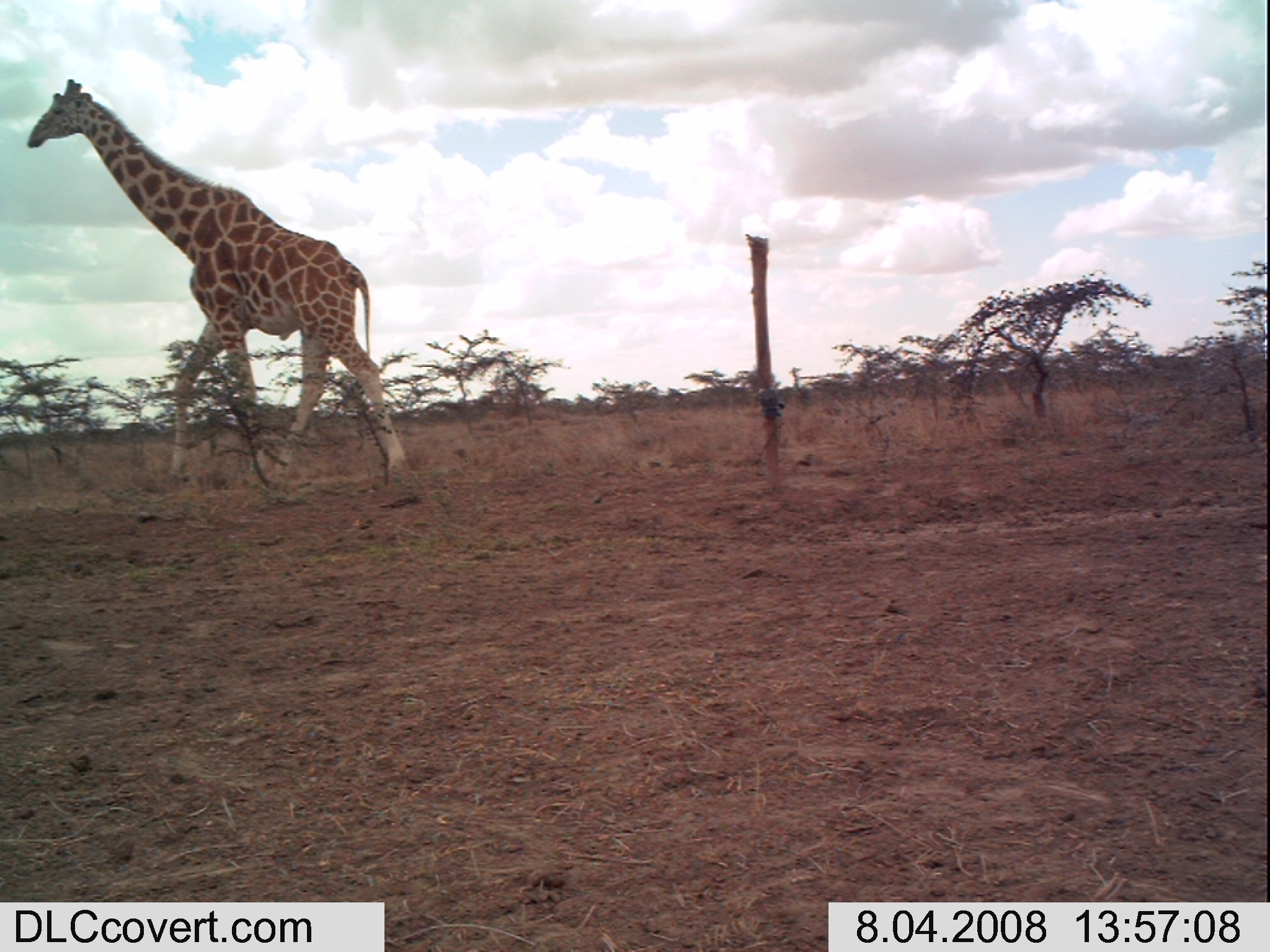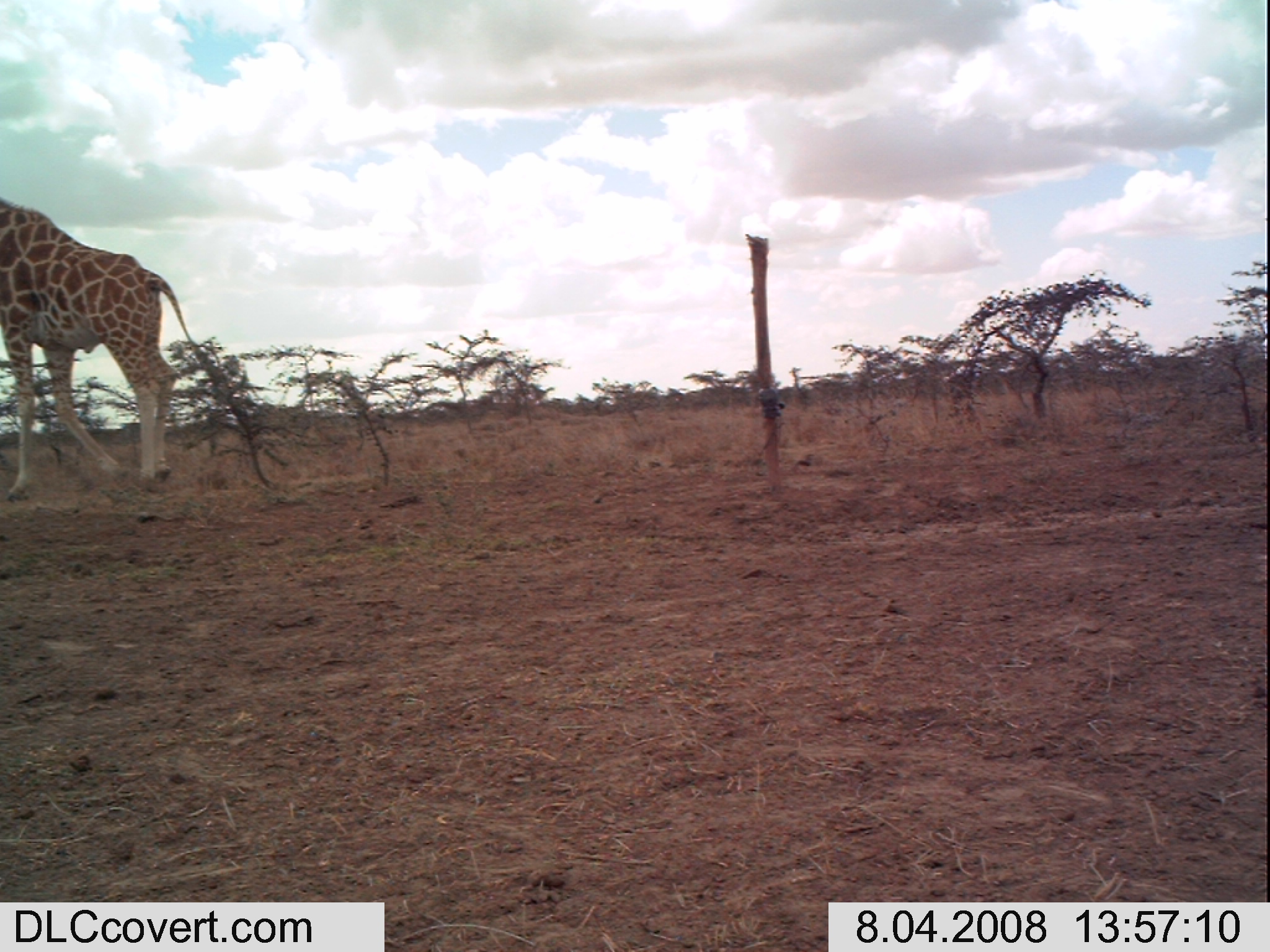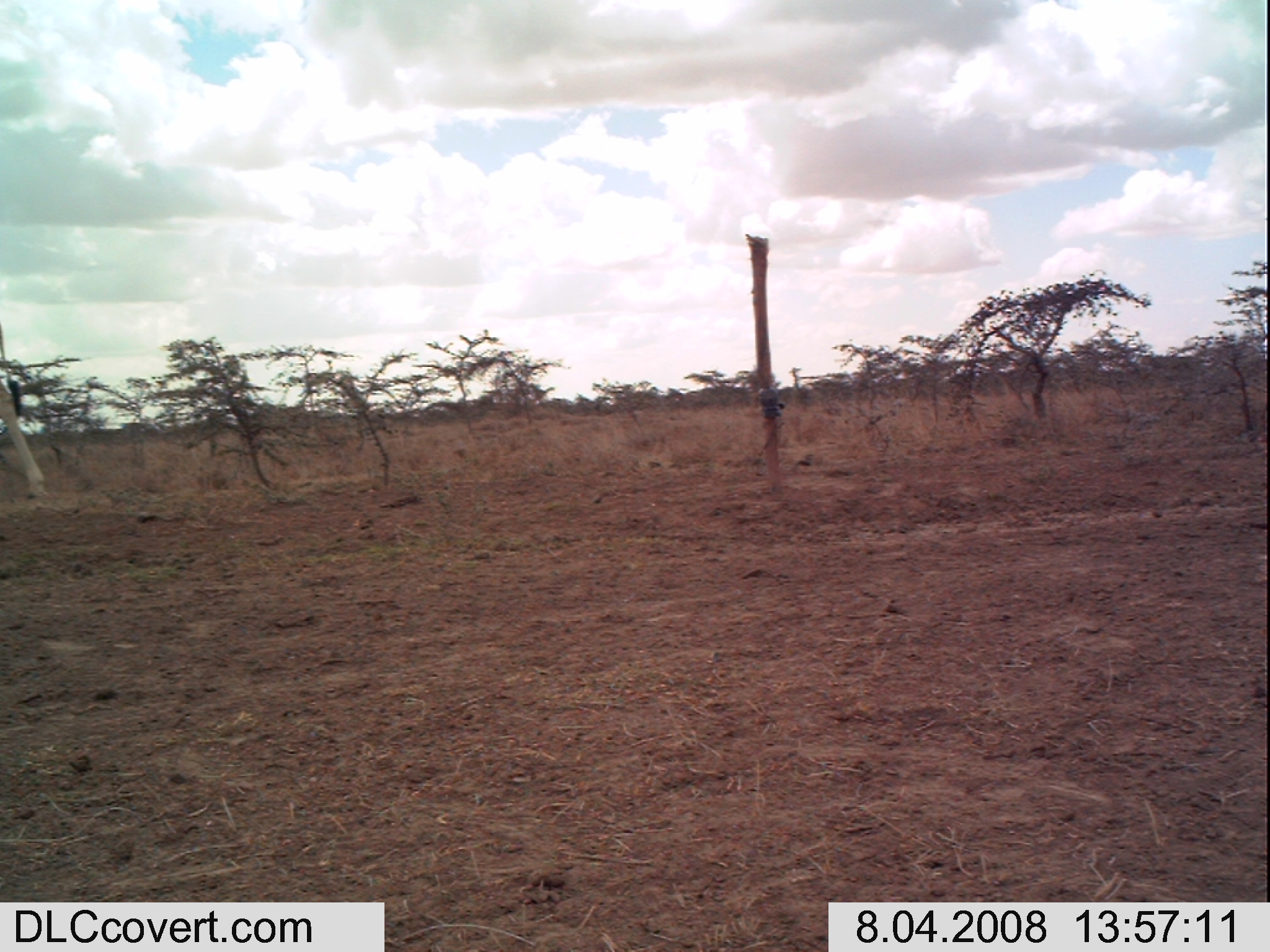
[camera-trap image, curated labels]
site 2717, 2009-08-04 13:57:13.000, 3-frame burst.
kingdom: Animalia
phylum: Chordata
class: Mammalia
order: Artiodactyla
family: Giraffidae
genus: Giraffa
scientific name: Giraffa camelopardalis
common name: giraffe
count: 1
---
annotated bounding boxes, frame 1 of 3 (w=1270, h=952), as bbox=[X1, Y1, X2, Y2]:
giraffa camelopardalis: bbox=[25, 77, 411, 491]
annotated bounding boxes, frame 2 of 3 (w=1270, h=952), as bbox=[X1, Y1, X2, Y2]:
giraffa camelopardalis: bbox=[0, 198, 227, 510]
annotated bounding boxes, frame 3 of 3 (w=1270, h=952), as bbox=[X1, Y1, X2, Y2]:
giraffa camelopardalis: bbox=[0, 312, 46, 498]